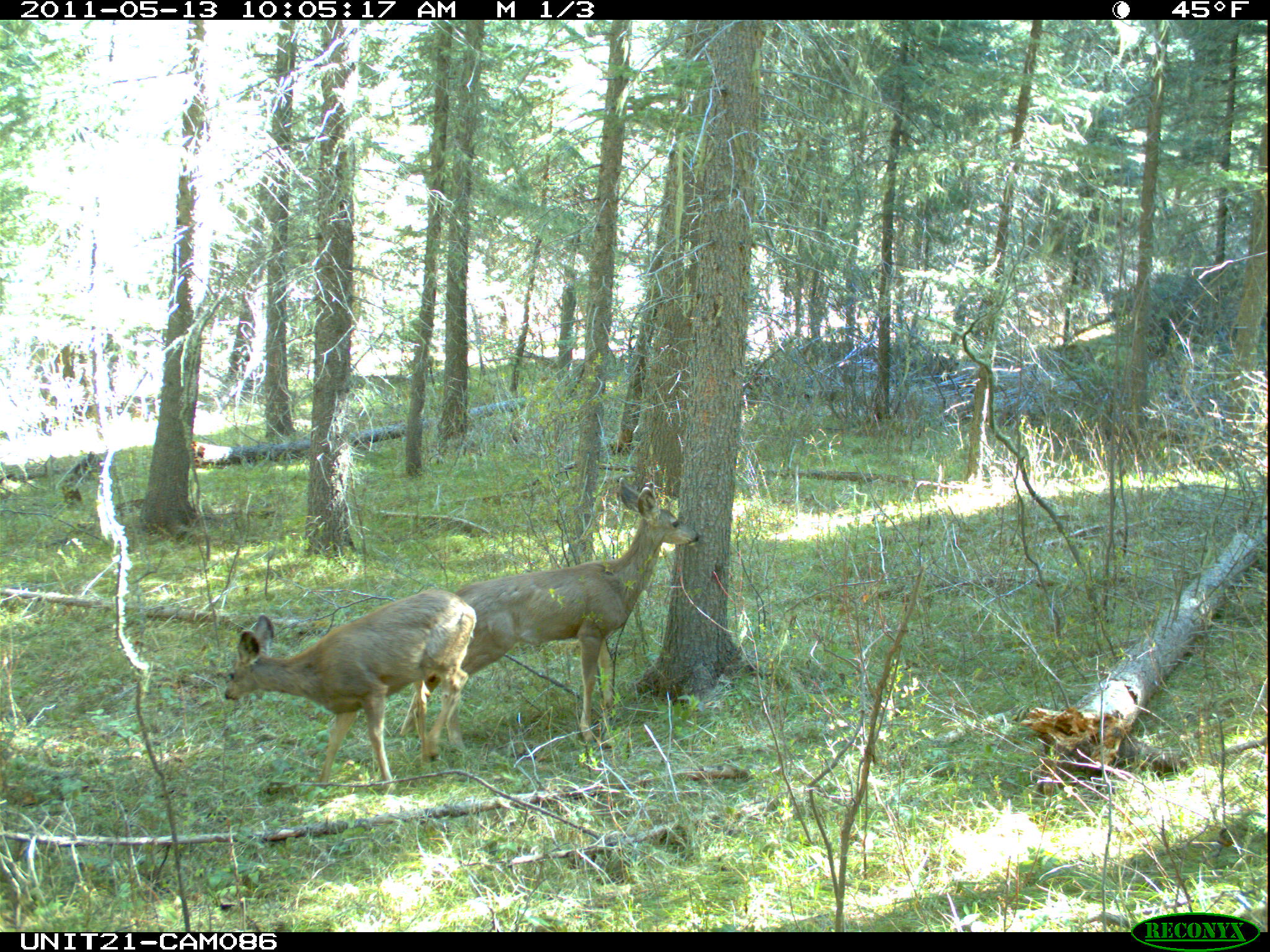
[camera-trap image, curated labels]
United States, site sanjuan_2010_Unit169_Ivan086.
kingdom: Animalia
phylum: Chordata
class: Mammalia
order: Artiodactyla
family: Cervidae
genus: Odocoileus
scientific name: Odocoileus hemionus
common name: mule deer